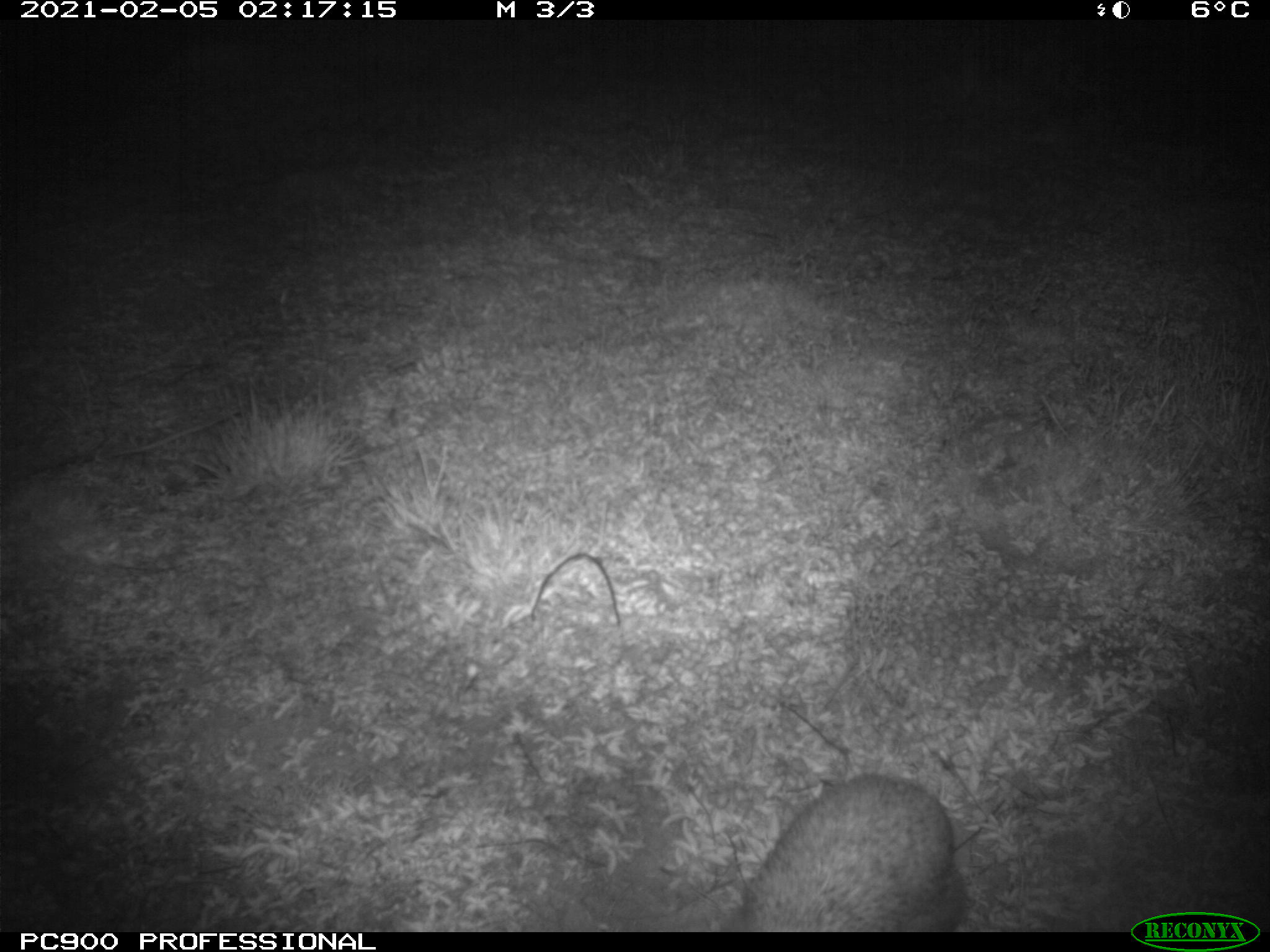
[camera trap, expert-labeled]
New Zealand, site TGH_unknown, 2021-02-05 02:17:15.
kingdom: Animalia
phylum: Chordata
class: Mammalia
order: Eulipotyphla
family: Erinaceidae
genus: Erinaceus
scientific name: Erinaceus europaeus europaeus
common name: european hedgehog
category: hedgehog